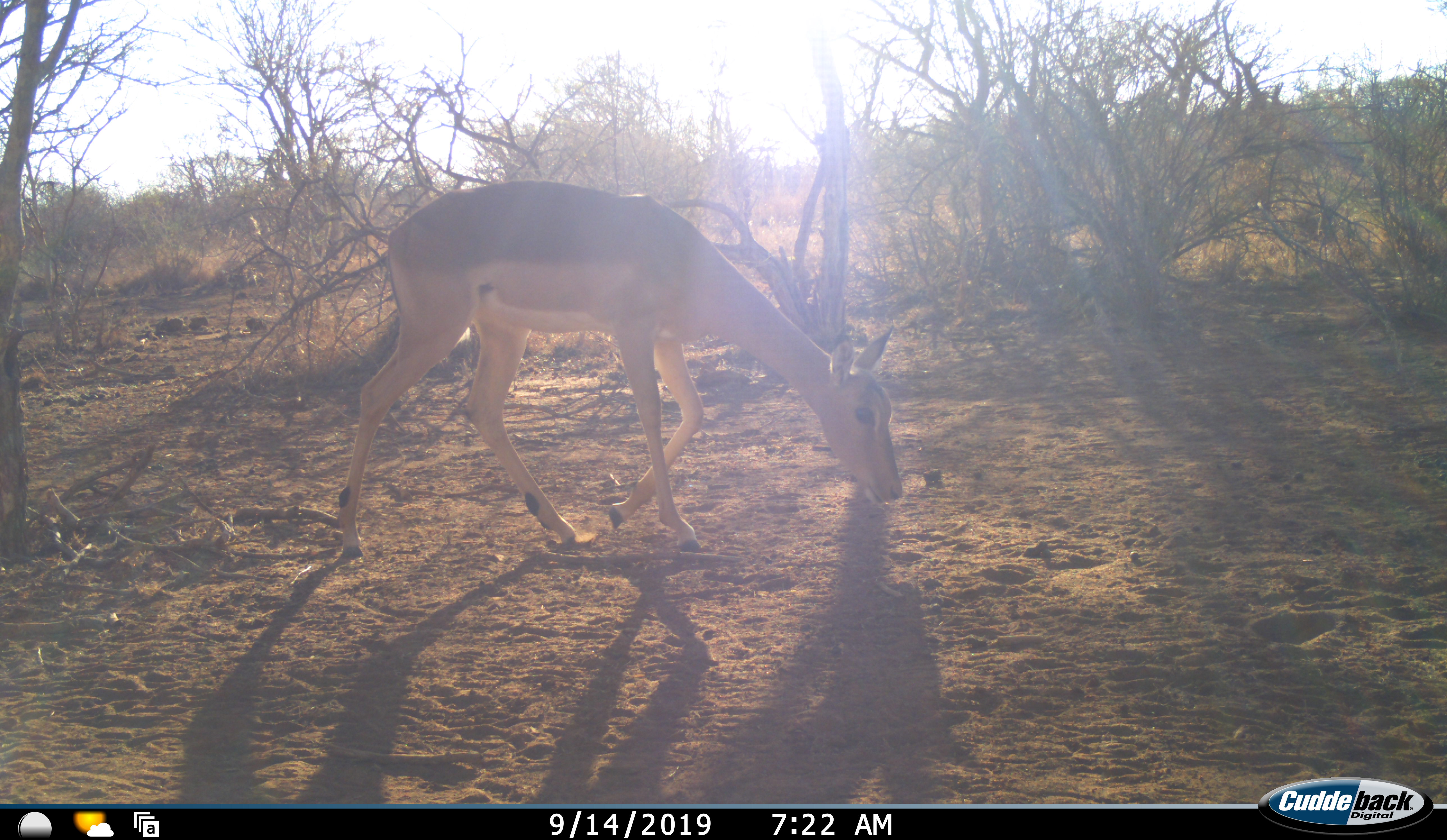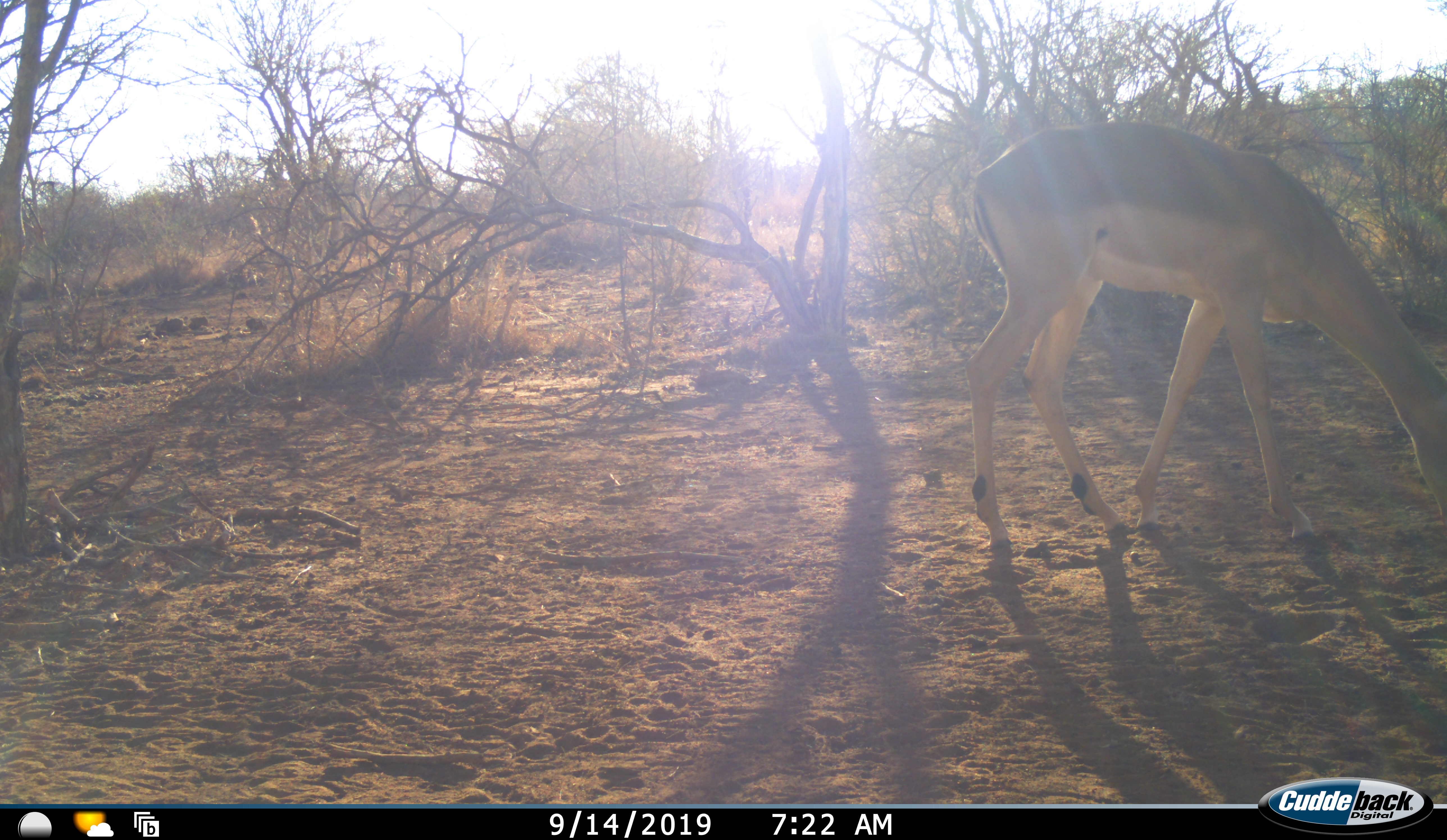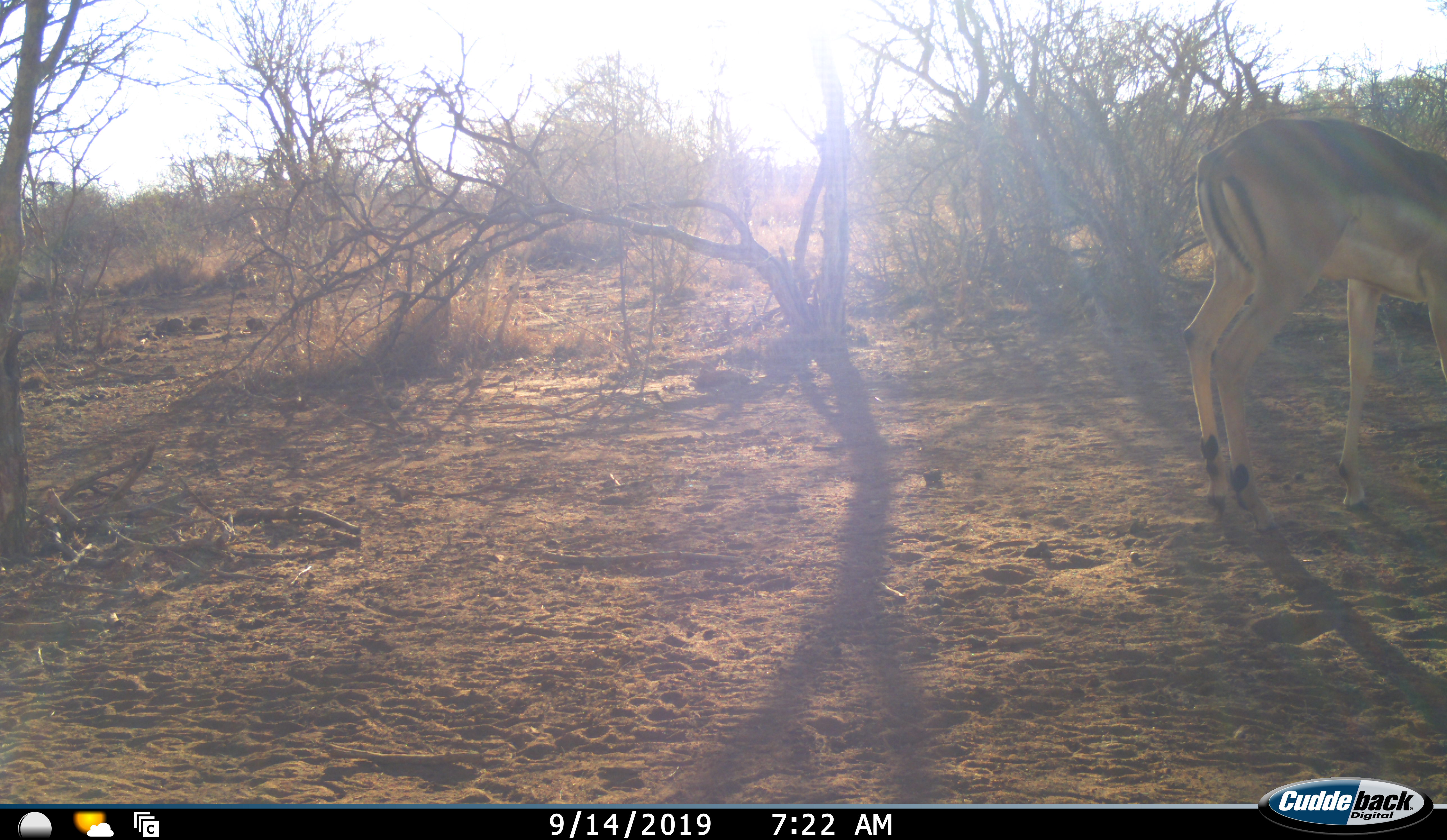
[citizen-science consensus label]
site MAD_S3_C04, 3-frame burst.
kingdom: Animalia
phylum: Chordata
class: Mammalia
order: Artiodactyla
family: Bovidae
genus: Aepyceros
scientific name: Aepyceros melampus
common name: impala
Impala (Aepyceros melampus), count 1. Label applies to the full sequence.